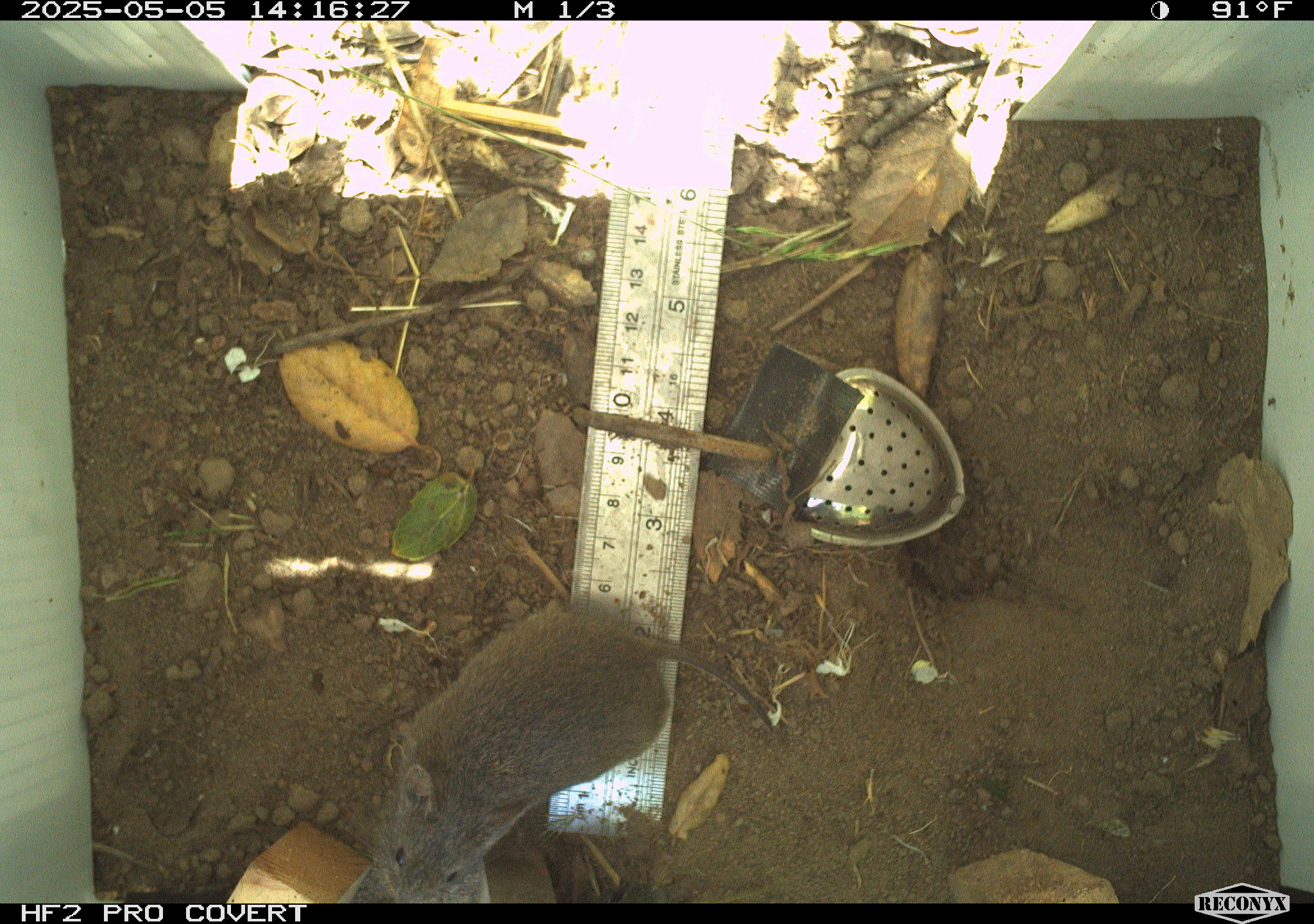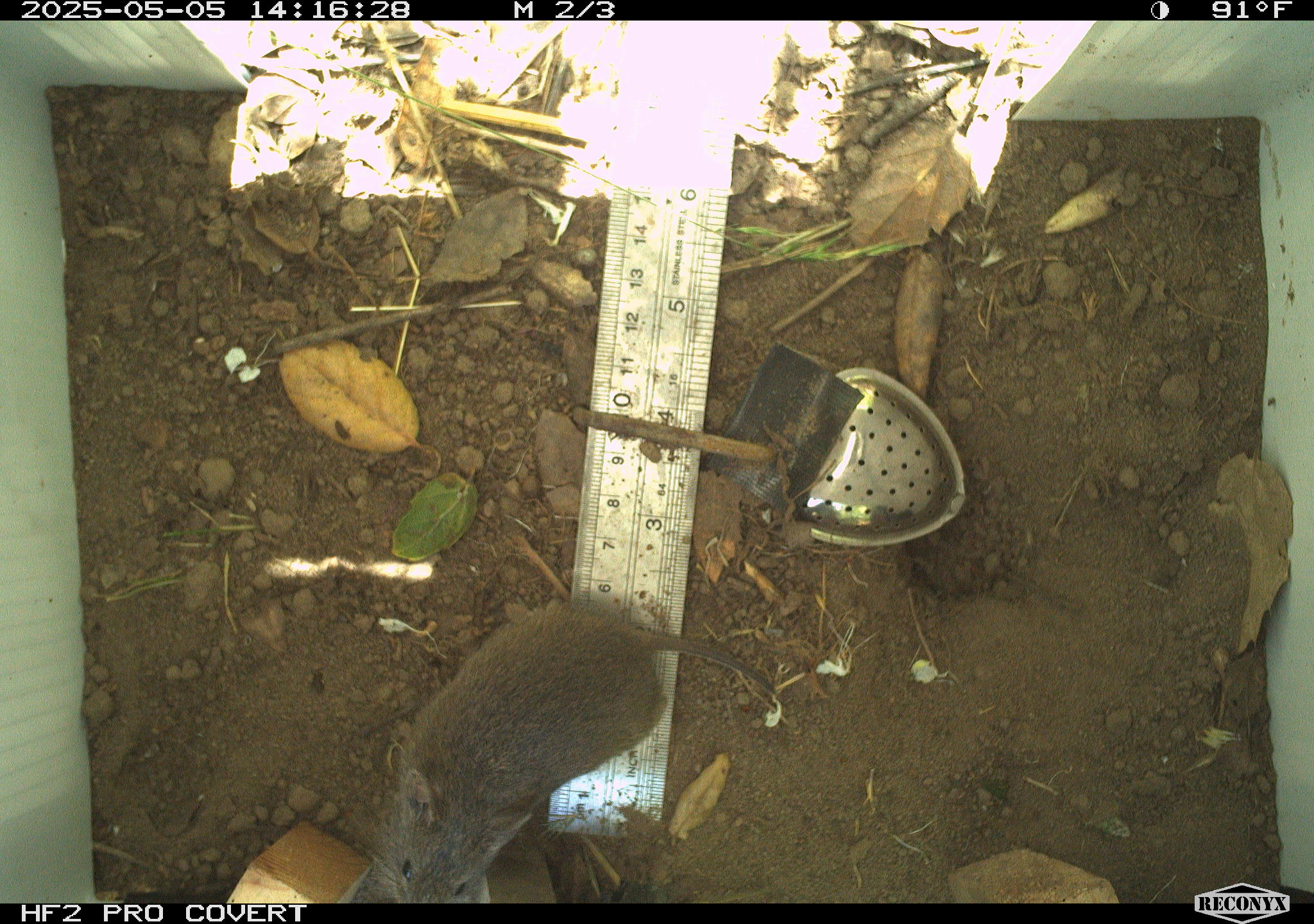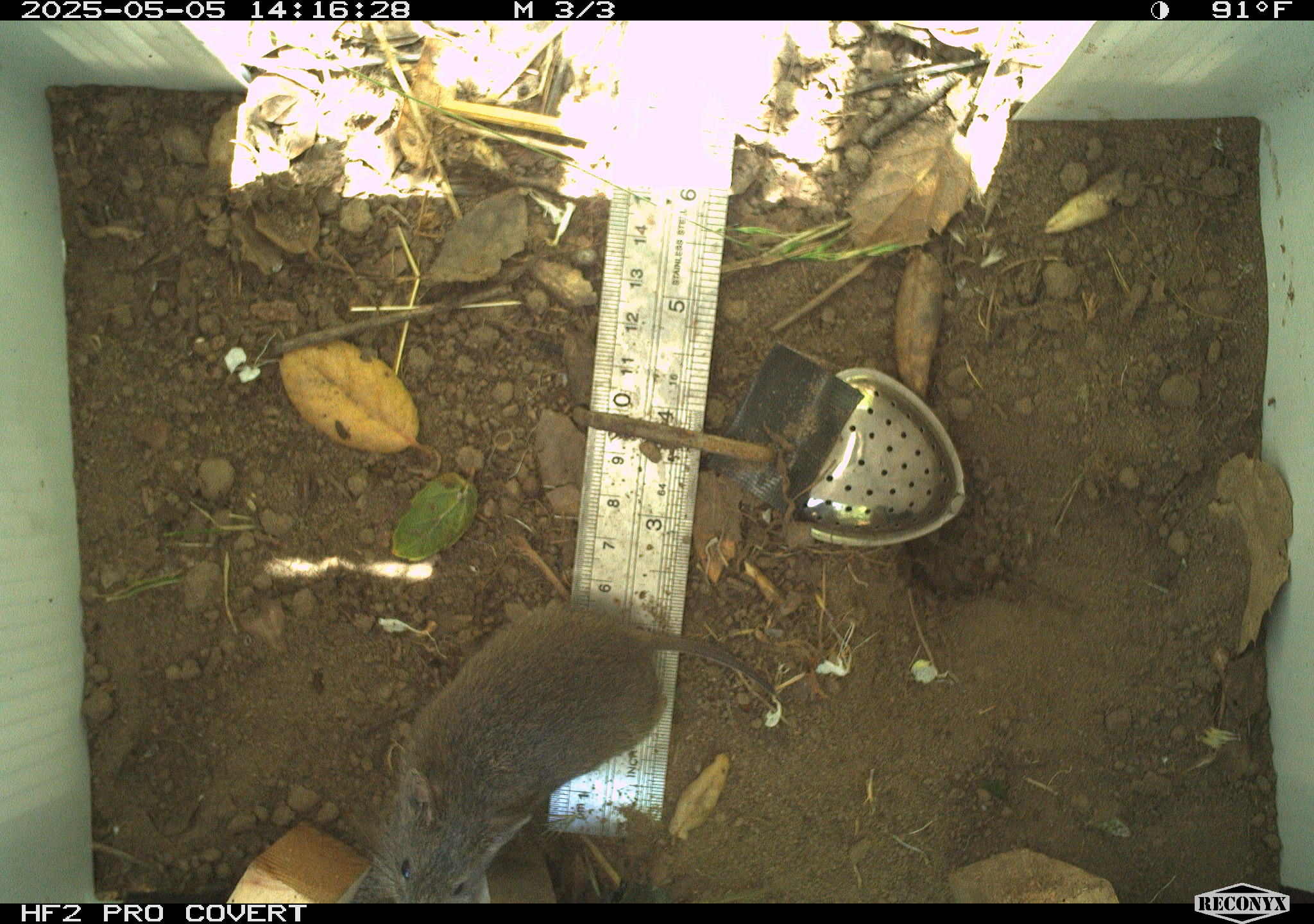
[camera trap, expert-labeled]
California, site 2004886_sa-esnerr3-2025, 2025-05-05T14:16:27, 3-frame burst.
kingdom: Animalia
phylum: Chordata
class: Mammalia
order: Rodentia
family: Cricetidae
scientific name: Arvicolinae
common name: voles, lemmings, and muskrats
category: arvicolinae subfamily